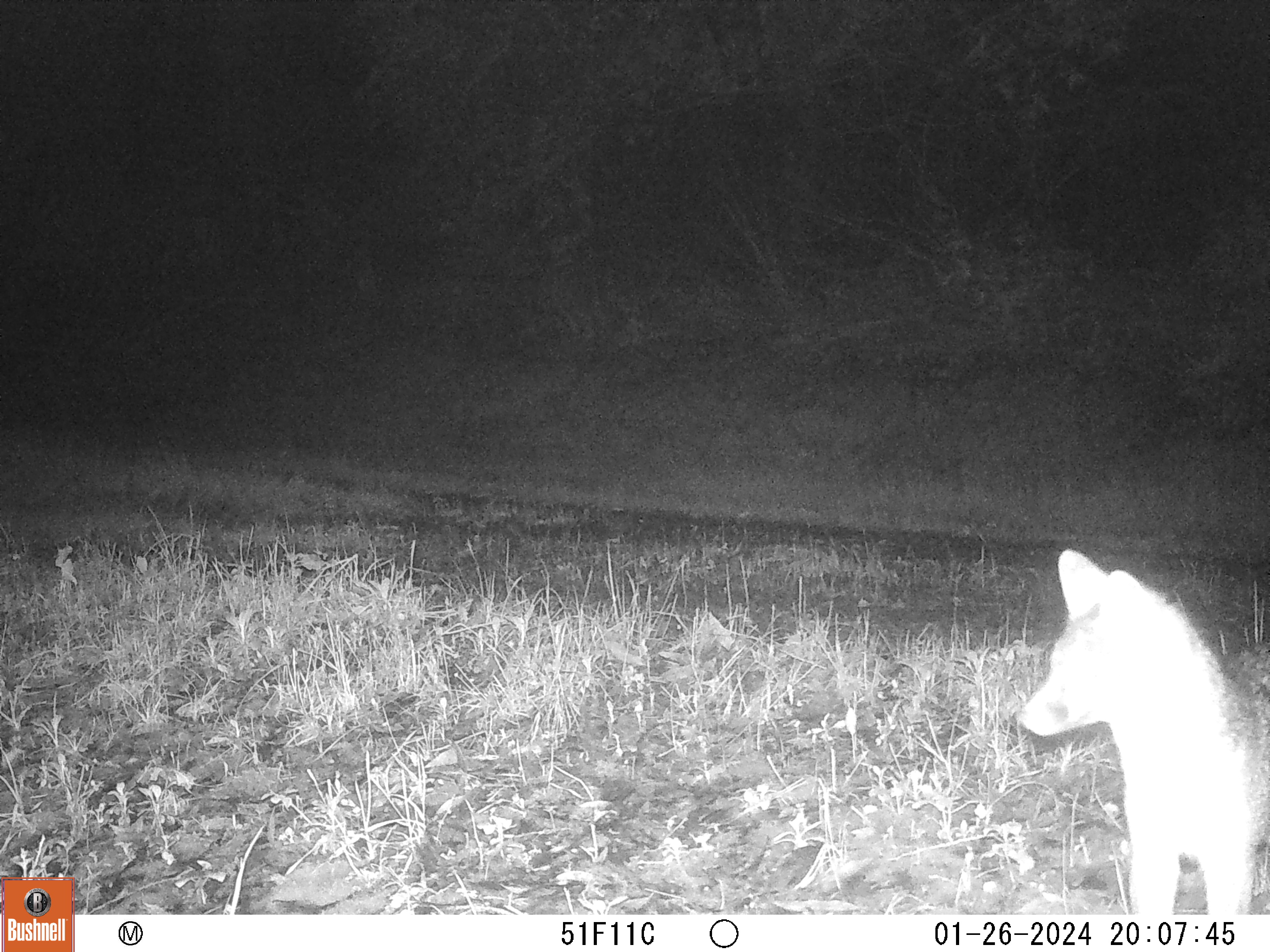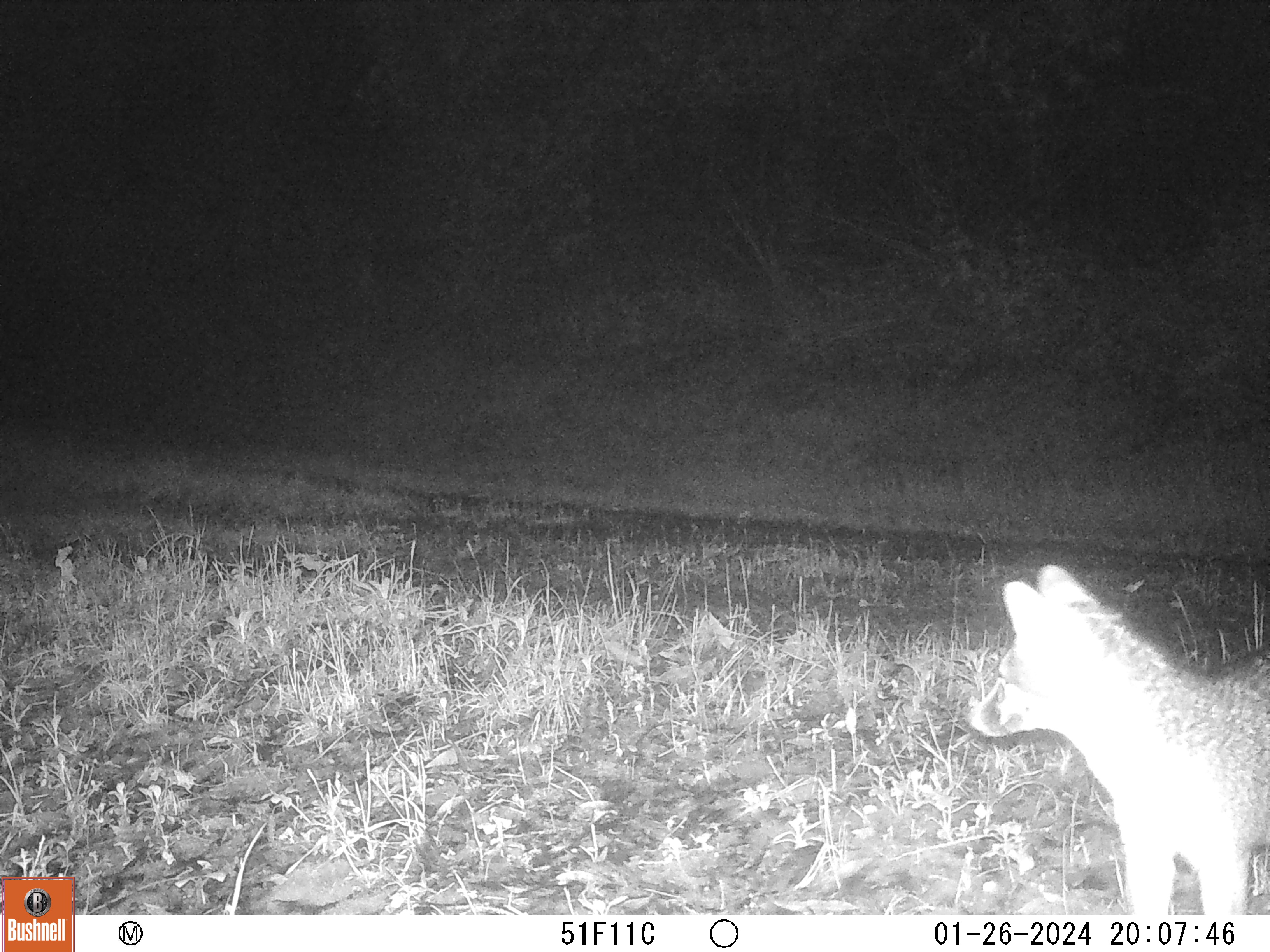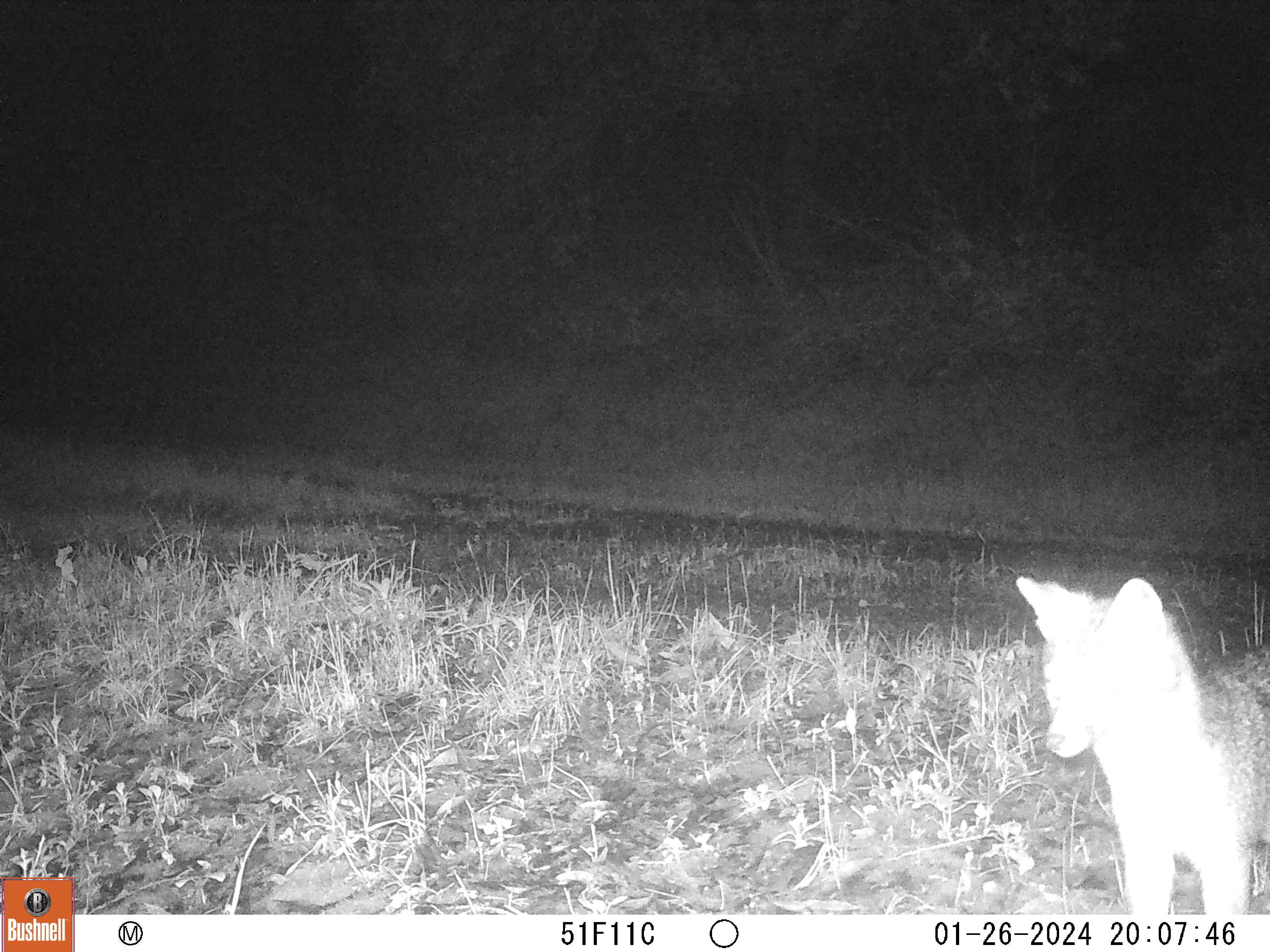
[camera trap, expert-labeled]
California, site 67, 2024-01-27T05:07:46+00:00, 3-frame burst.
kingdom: Animalia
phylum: Chordata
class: Mammalia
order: Carnivora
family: Canidae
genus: Urocyon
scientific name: Urocyon cinereoargenteus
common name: gray fox